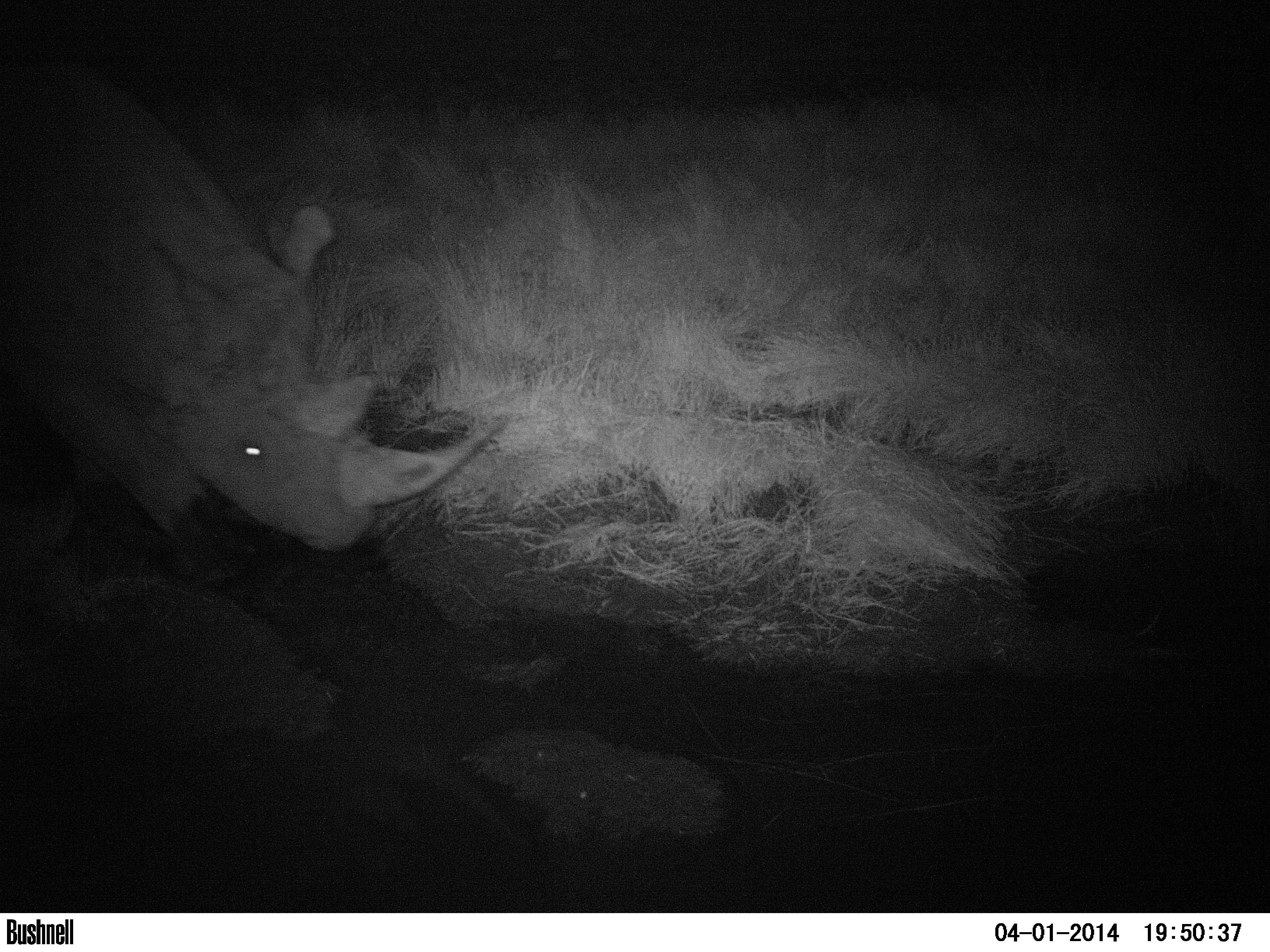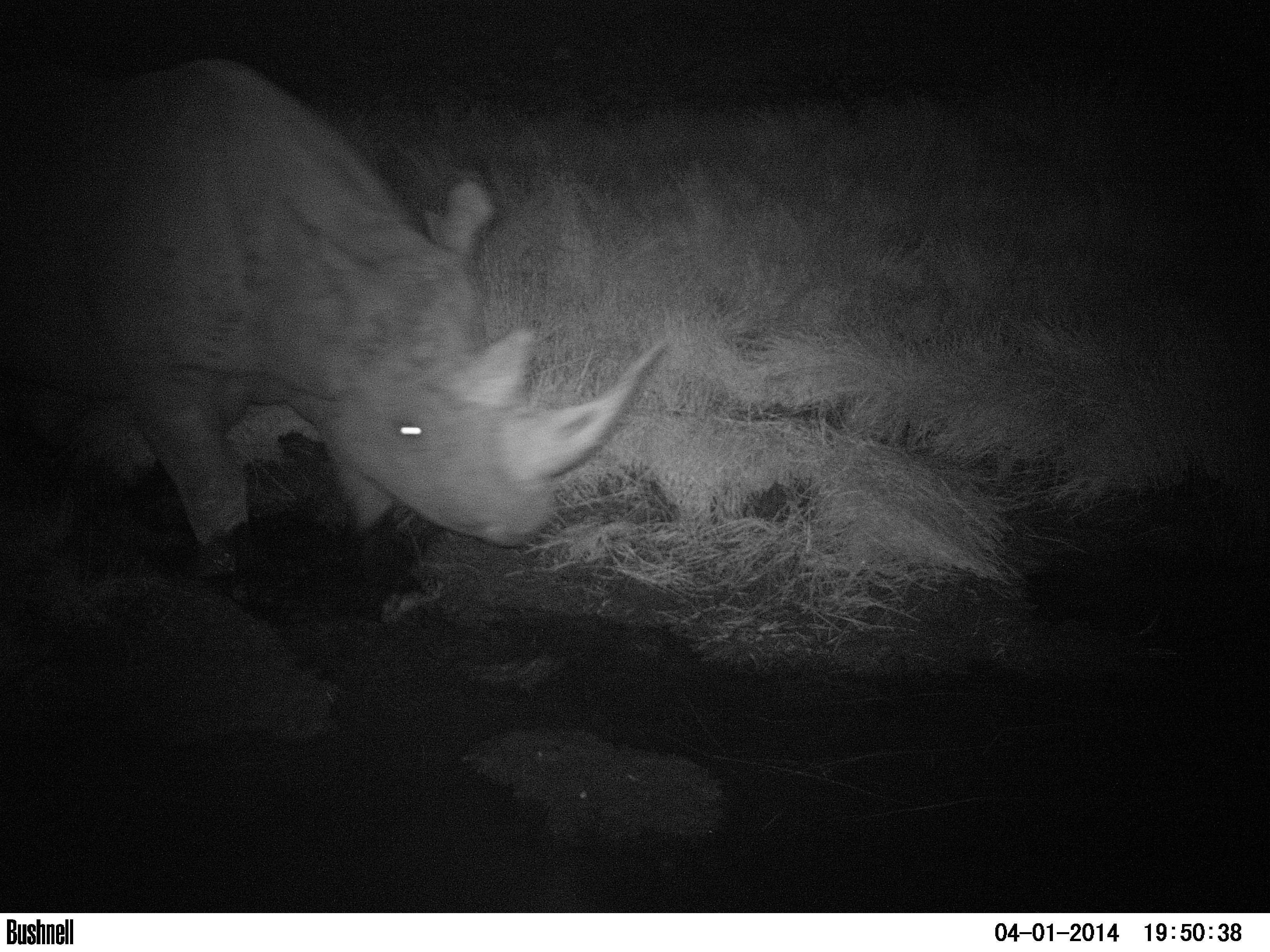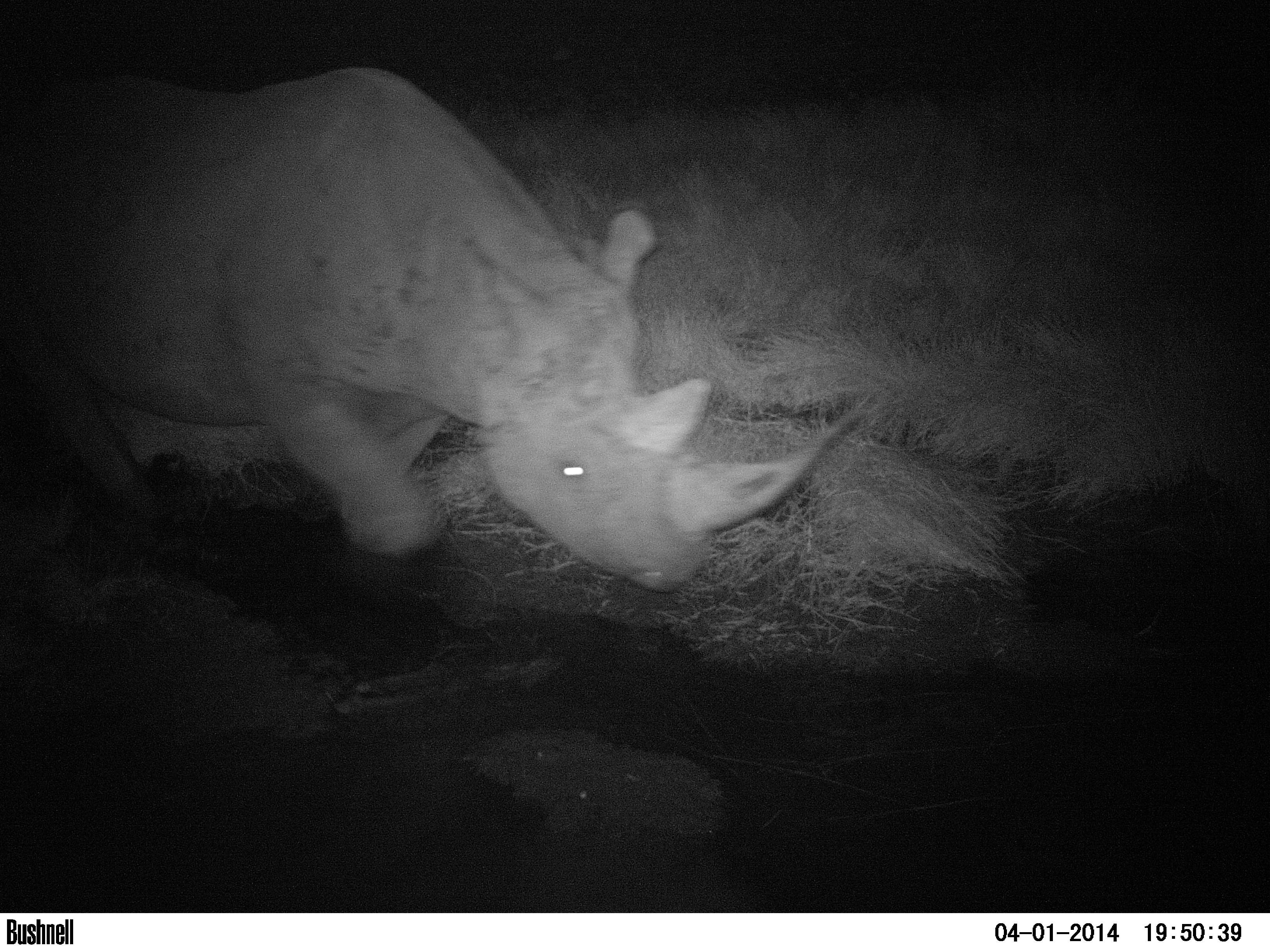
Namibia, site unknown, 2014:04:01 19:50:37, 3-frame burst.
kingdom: Animalia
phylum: Chordata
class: Mammalia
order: Perissodactyla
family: Rhinocerotidae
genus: Diceros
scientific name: Diceros bicornis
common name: black rhinoceros